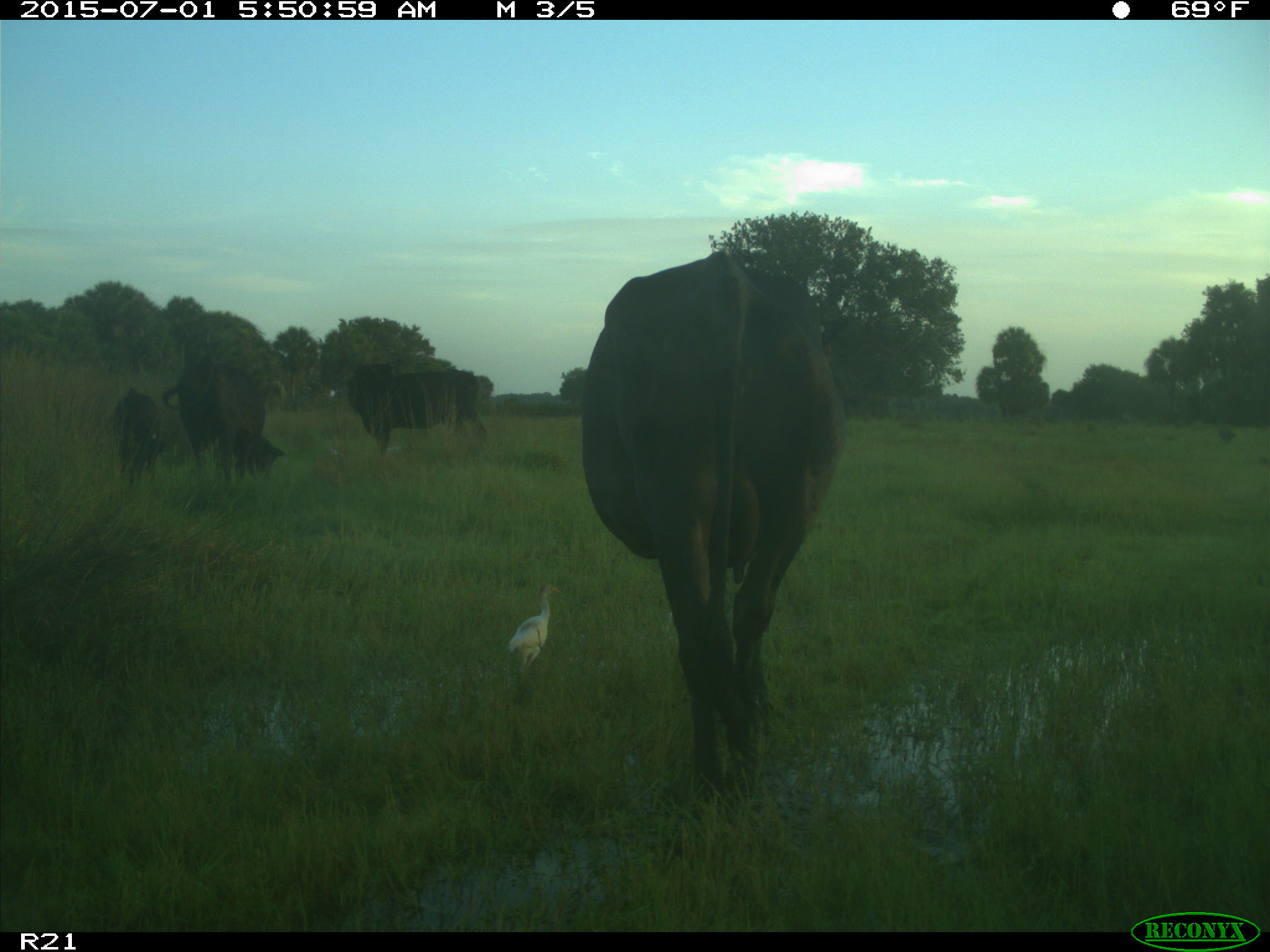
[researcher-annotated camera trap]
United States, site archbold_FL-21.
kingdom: Animalia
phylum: Chordata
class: Mammalia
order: Artiodactyla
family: Bovidae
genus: Bos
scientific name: Bos taurus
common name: domestic cow